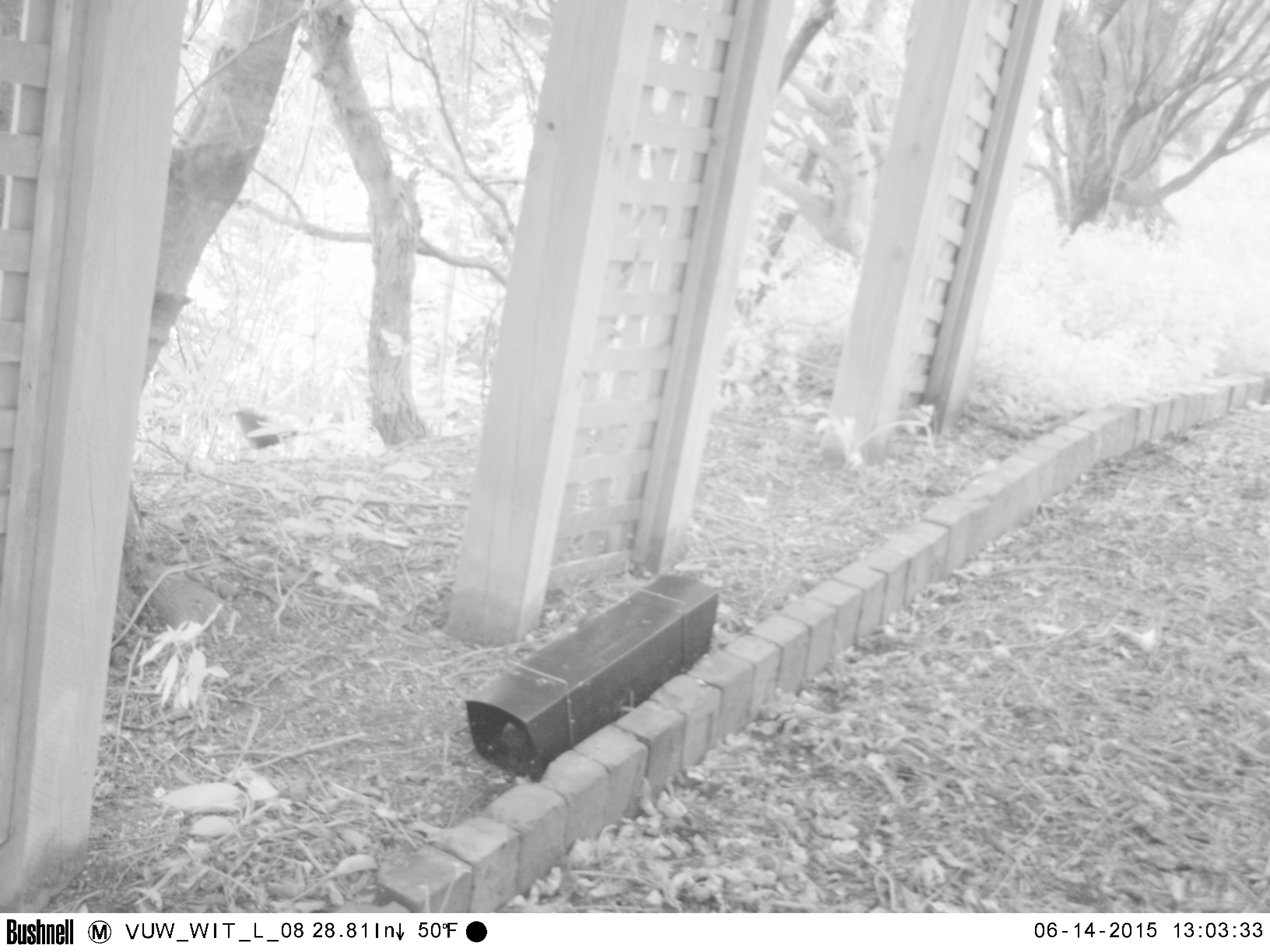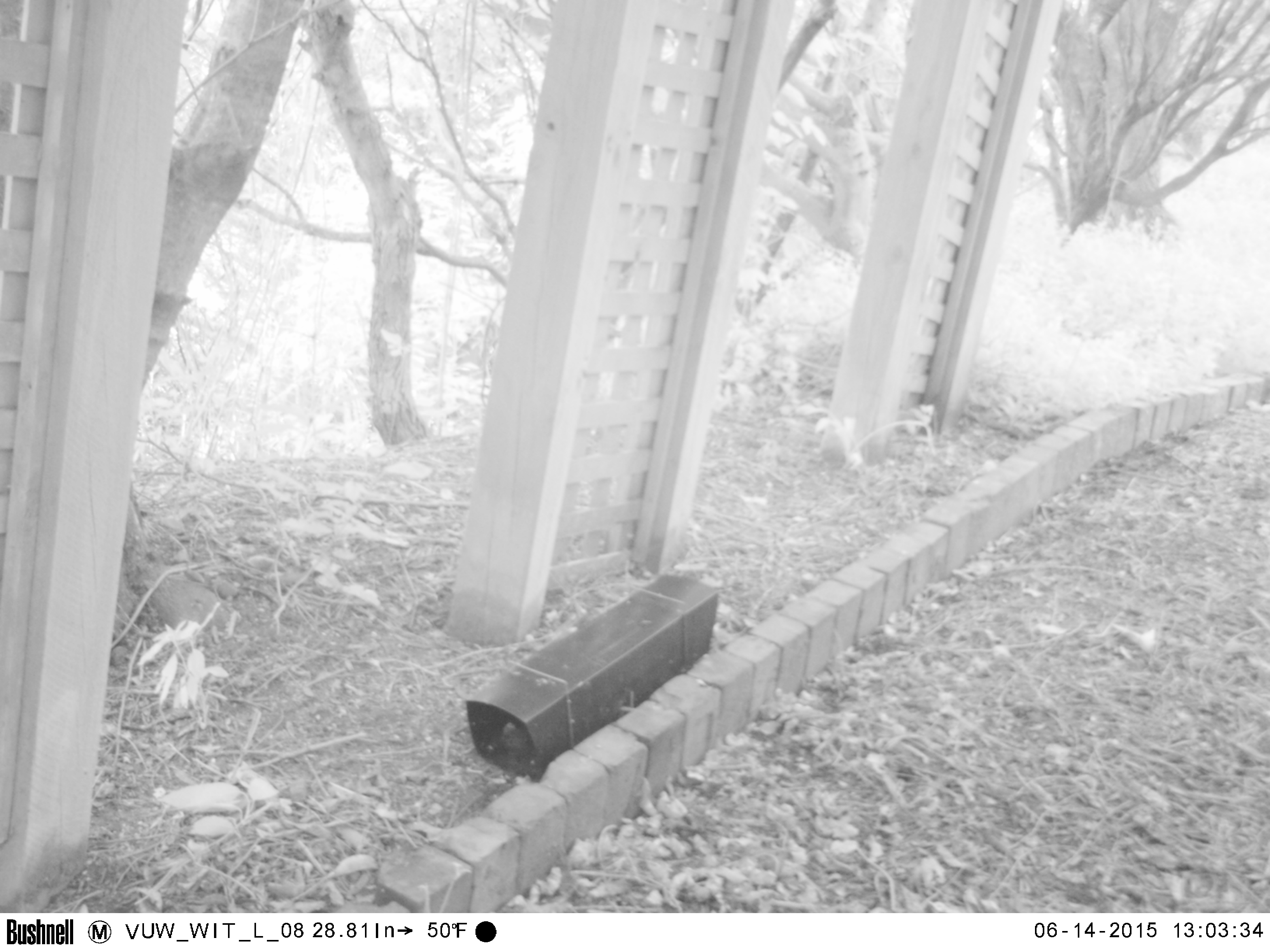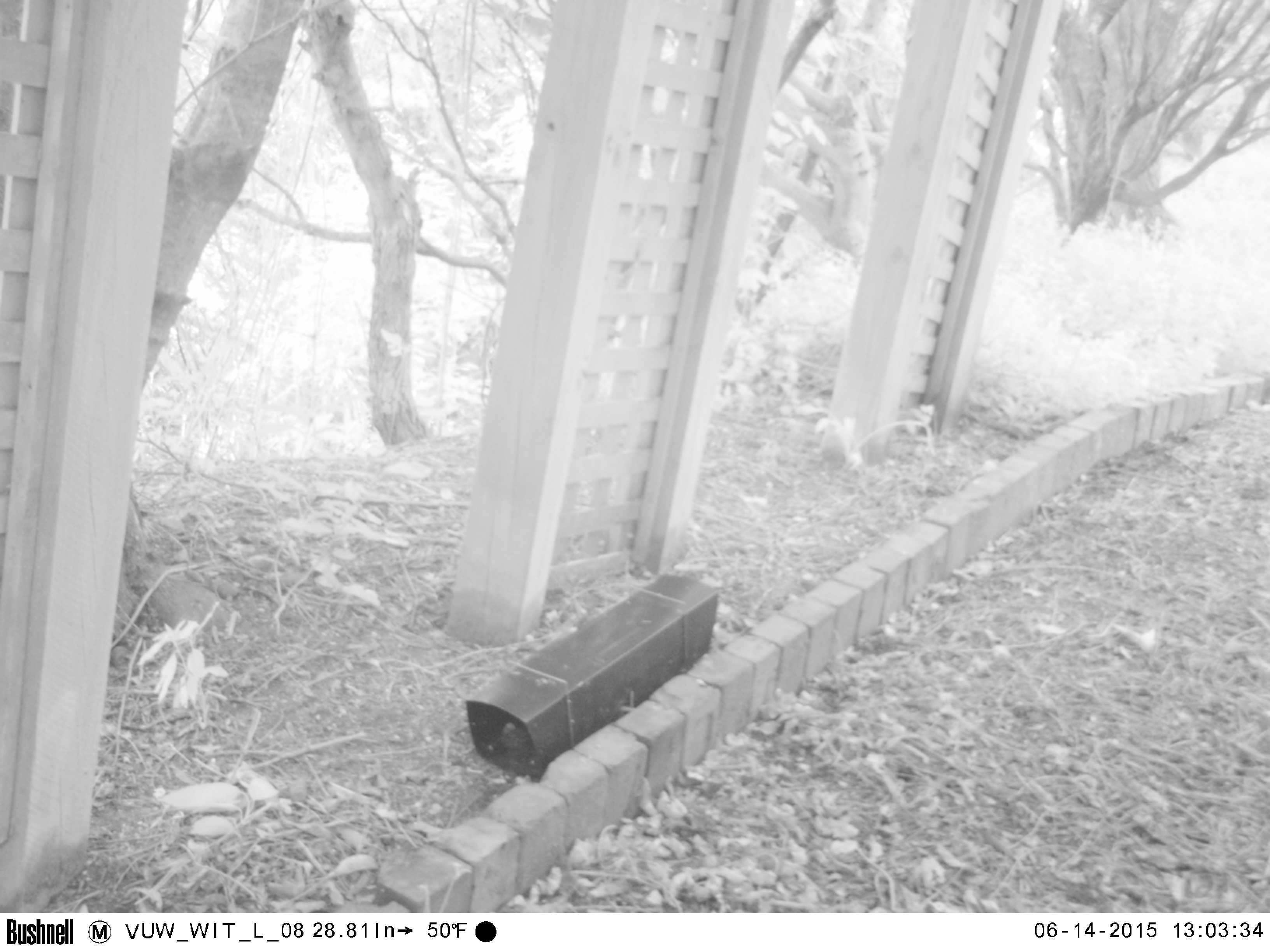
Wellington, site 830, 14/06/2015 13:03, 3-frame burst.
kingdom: Animalia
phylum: Chordata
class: Aves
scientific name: Aves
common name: bird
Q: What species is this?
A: Bird (Aves).